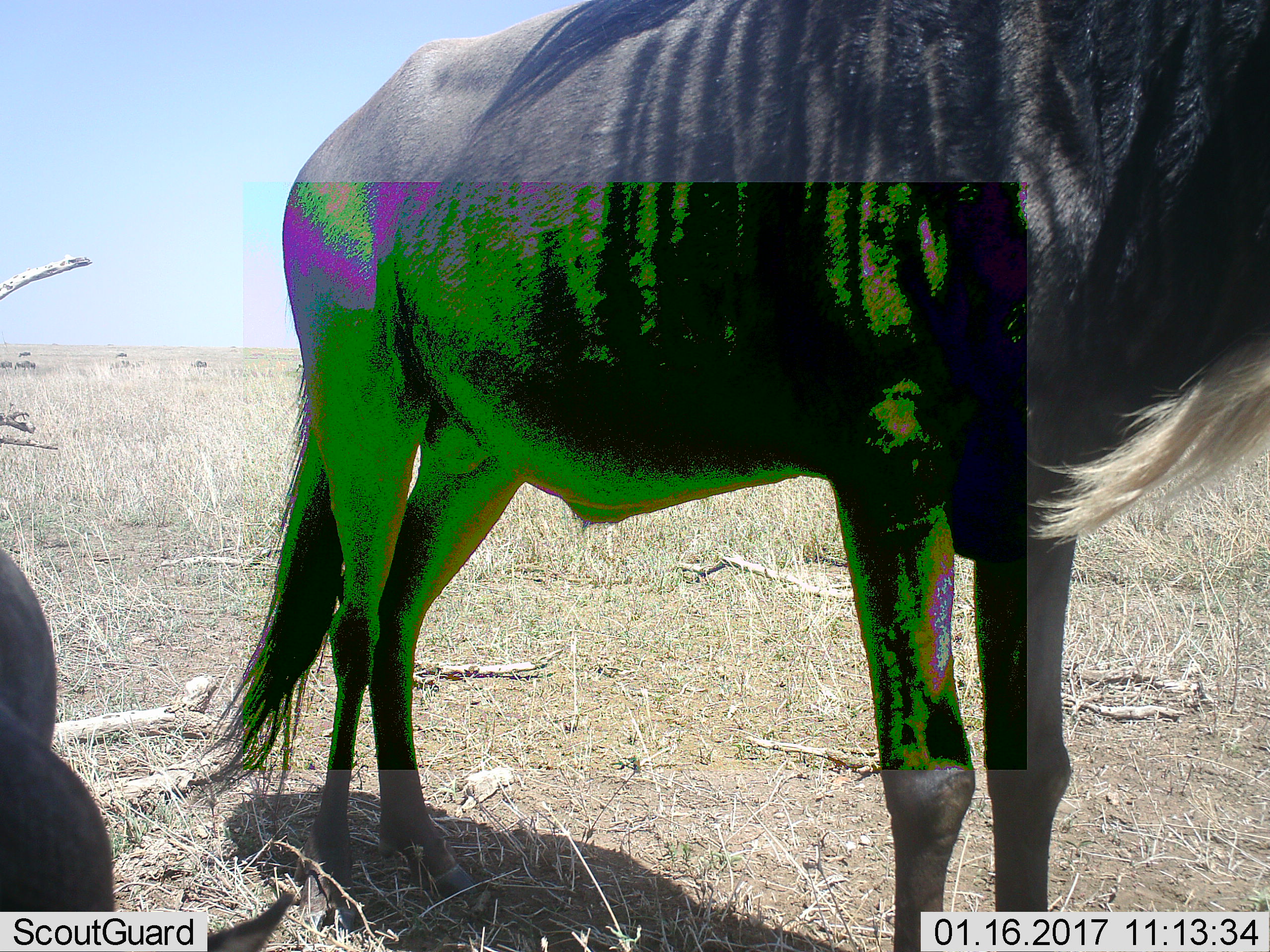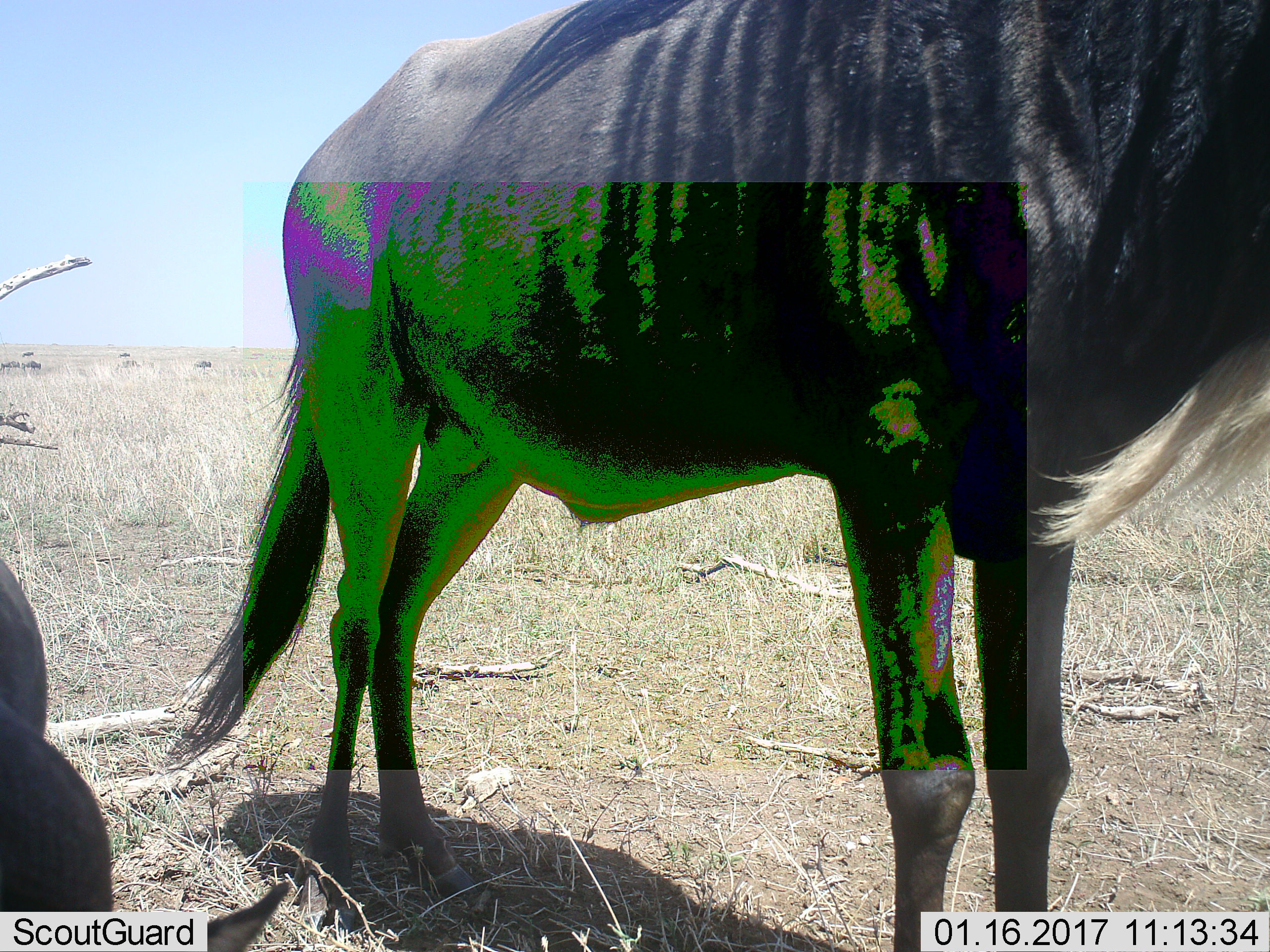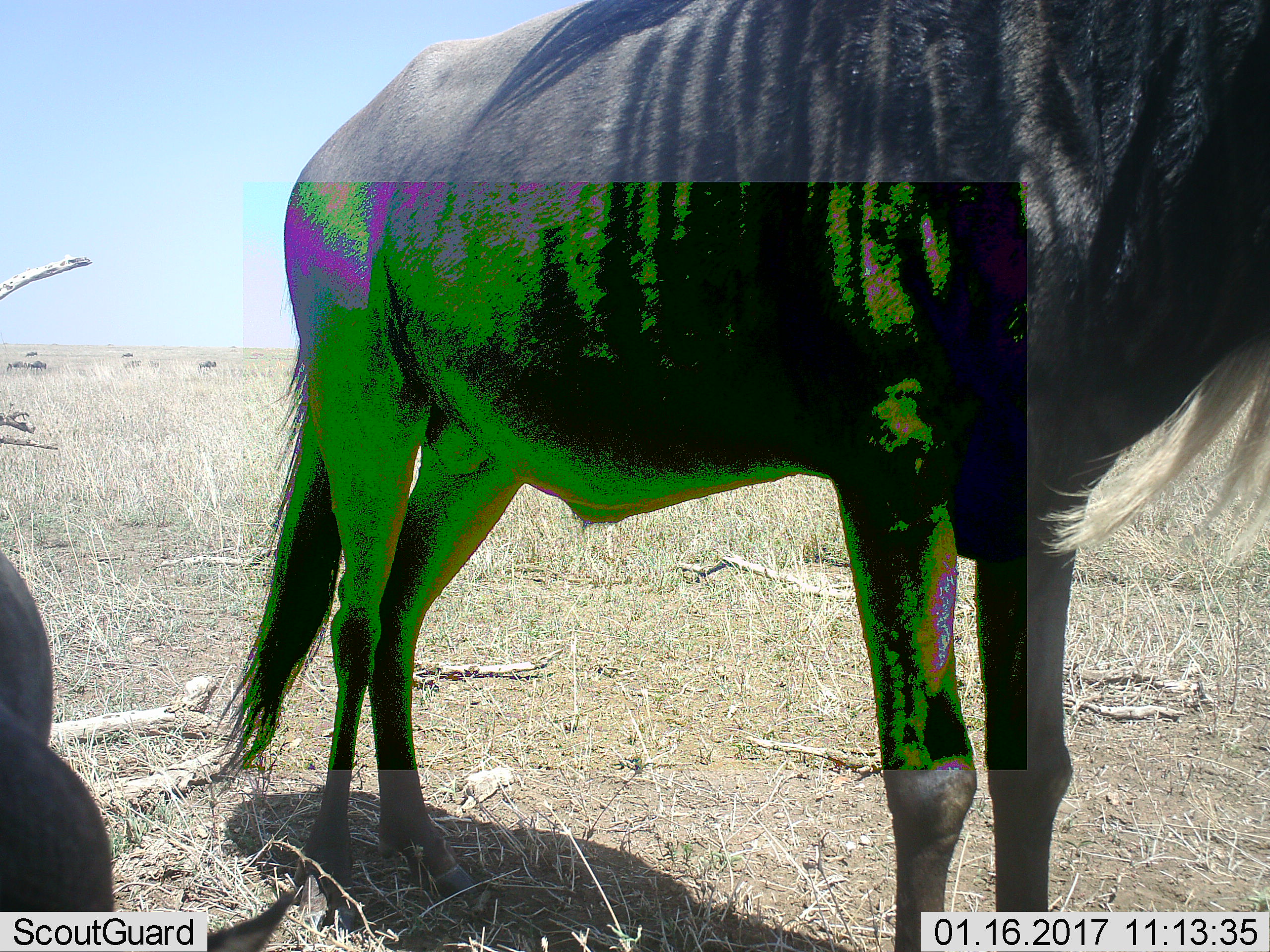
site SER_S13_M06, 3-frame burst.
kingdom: Animalia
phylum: Chordata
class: Mammalia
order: Artiodactyla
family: Bovidae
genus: Connochaetes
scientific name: Connochaetes taurinus taurinus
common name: blue wildebeest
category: wildebeestblue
Wildebeestblue (blue wildebeest) (Connochaetes taurinus taurinus), count 2. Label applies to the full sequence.